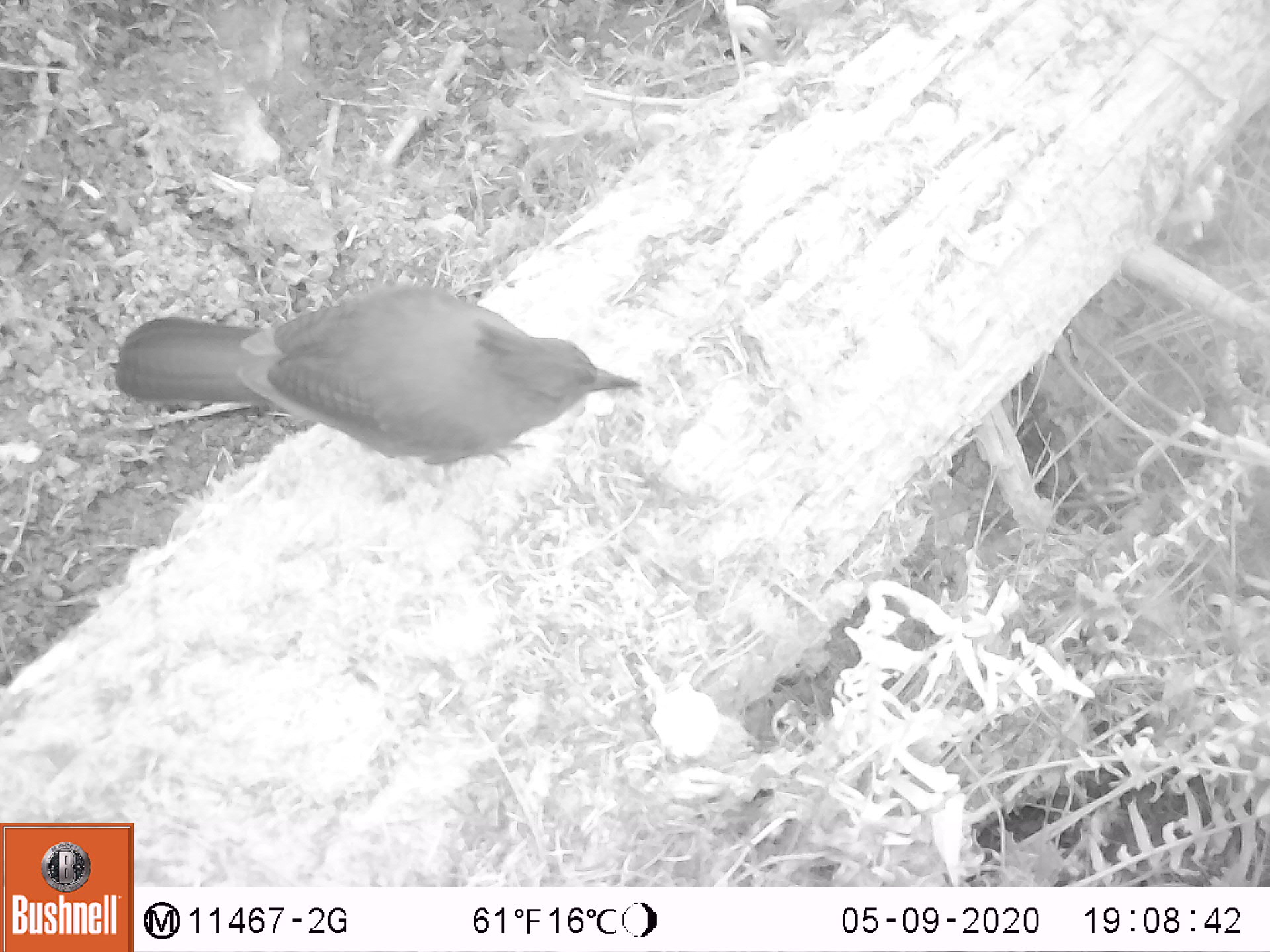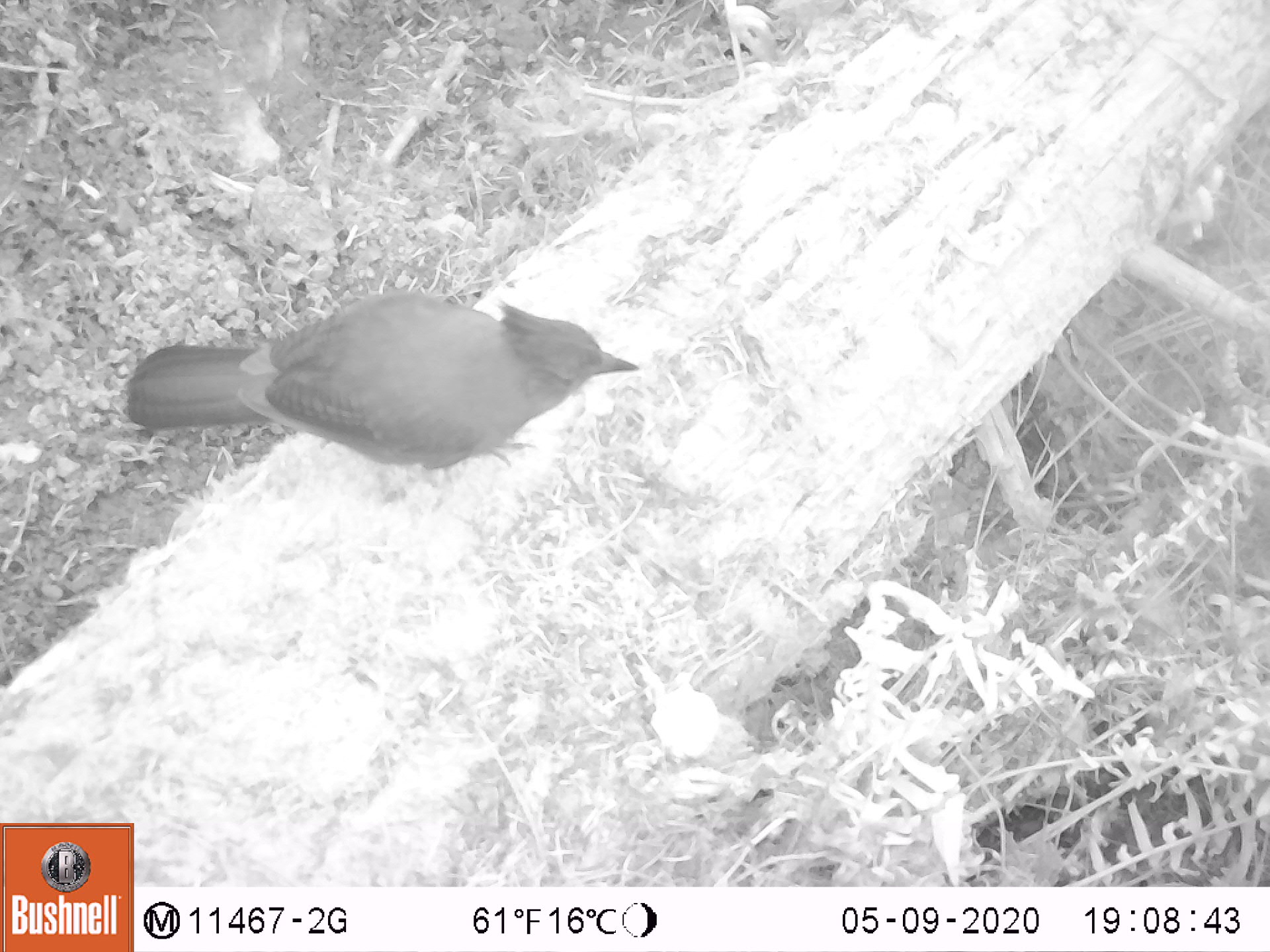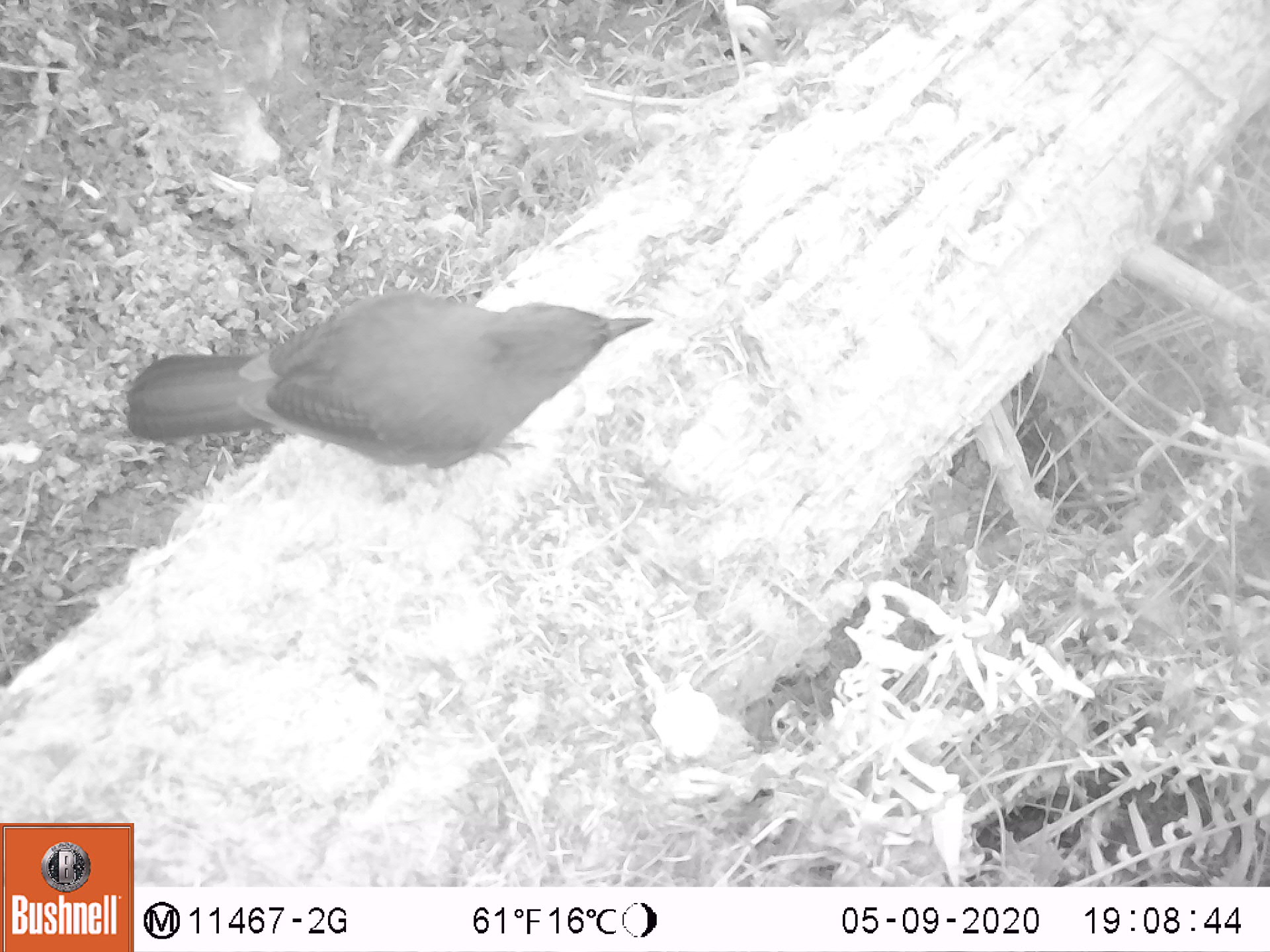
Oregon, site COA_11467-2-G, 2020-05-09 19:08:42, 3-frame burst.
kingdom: Animalia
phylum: Chordata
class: Aves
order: Passeriformes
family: Corvidae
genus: Cyanocitta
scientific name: Cyanocitta stelleri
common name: steller's jay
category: stellers jay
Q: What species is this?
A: Stellers jay (steller's jay) (Cyanocitta stelleri).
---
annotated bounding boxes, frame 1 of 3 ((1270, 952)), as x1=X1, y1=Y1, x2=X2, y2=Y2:
stellers jay: x1=110, y1=298, x2=650, y2=472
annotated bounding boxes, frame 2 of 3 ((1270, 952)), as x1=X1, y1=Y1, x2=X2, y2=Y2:
stellers jay: x1=108, y1=284, x2=650, y2=475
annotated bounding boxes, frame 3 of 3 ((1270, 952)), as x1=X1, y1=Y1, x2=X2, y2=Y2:
stellers jay: x1=121, y1=293, x2=657, y2=469